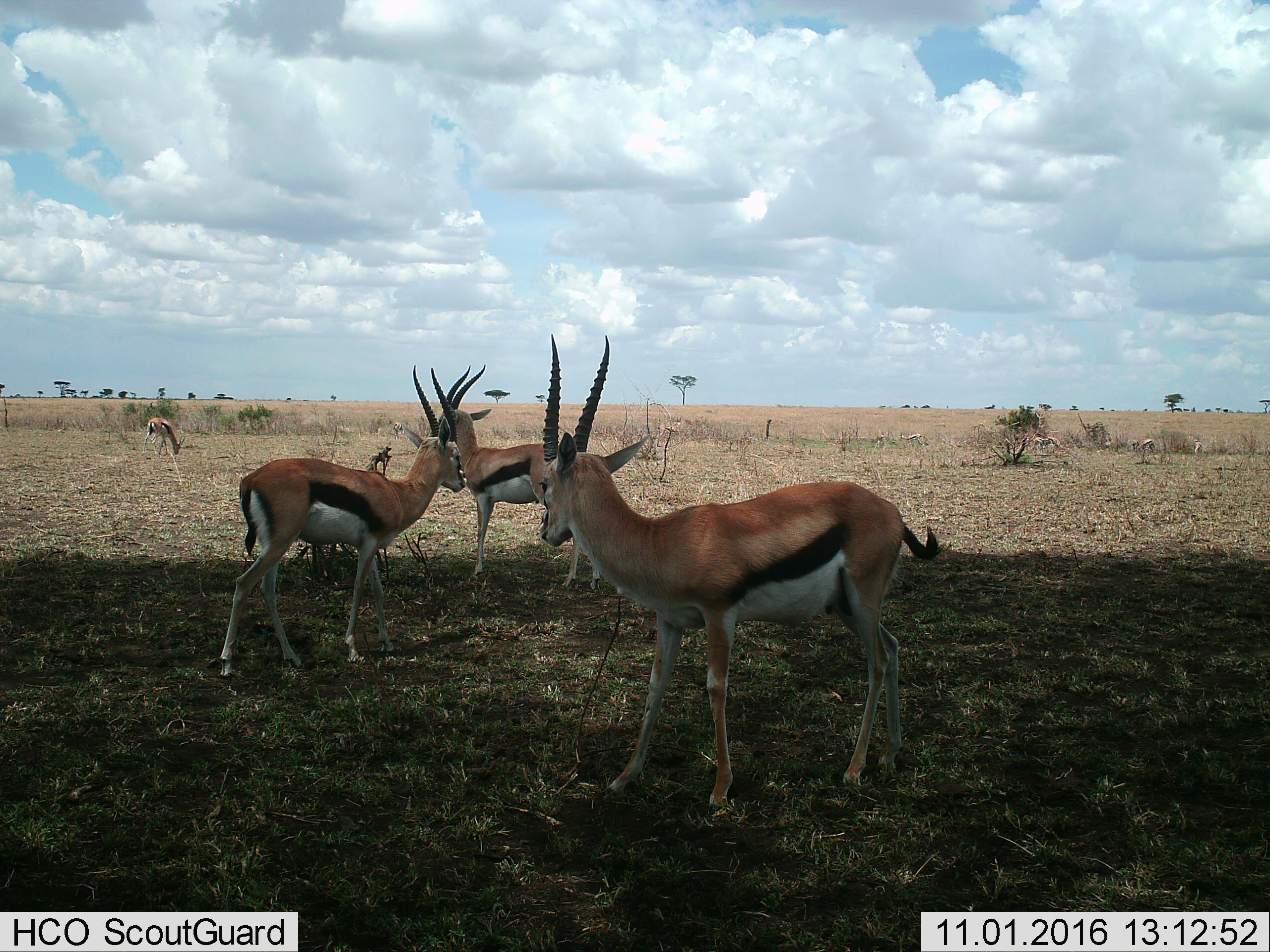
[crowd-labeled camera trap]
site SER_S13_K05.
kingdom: Animalia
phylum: Chordata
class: Mammalia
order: Artiodactyla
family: Bovidae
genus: Eudorcas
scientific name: Eudorcas thomsonii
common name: thomson's gazelle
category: gazellethomsons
Gazellethomsons (thomson's gazelle) (Eudorcas thomsonii), count 5. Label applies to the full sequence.